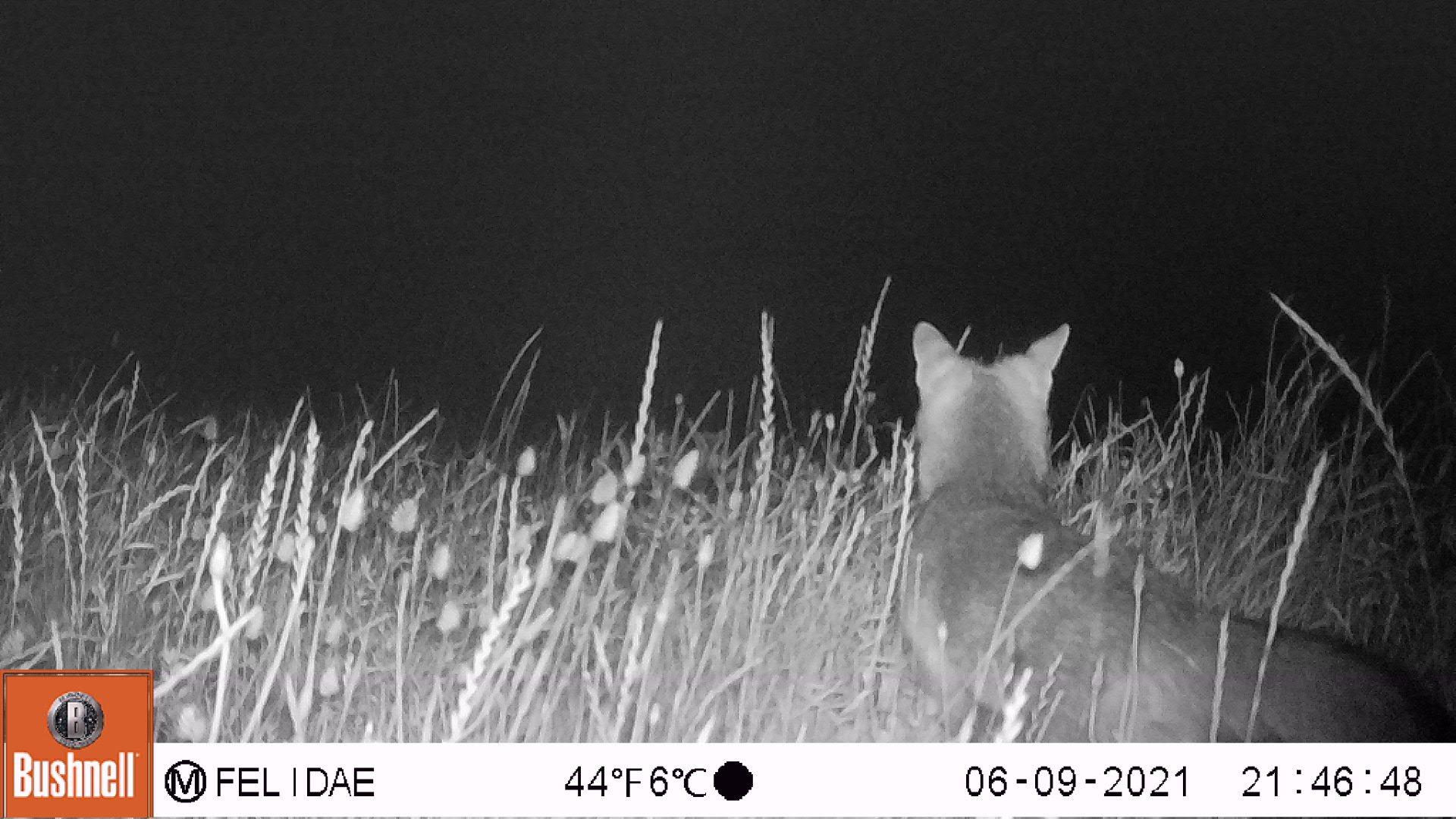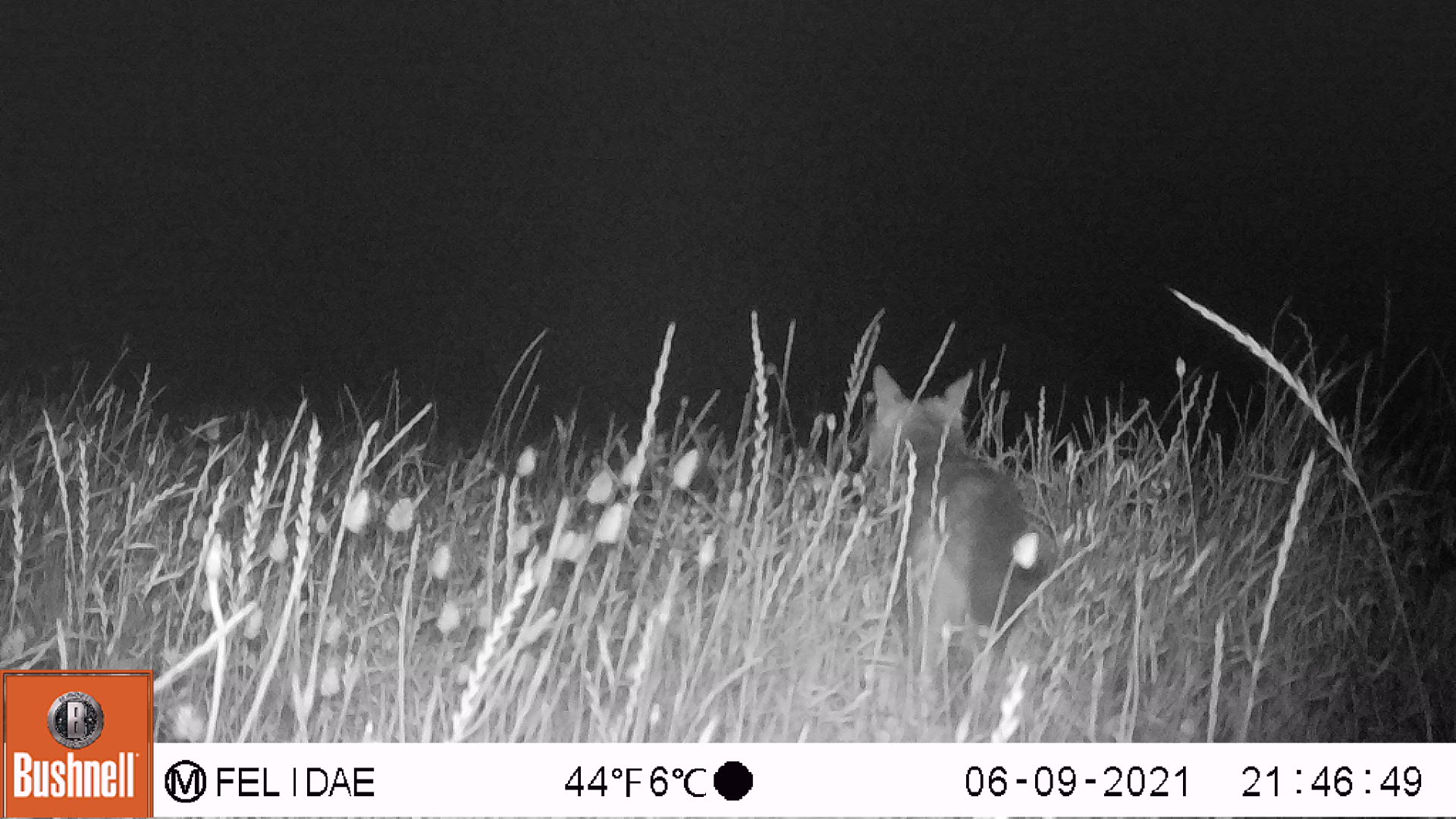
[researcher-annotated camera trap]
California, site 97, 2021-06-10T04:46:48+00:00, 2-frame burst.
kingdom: Animalia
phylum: Chordata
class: Mammalia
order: Carnivora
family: Canidae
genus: Urocyon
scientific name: Urocyon cinereoargenteus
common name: gray fox